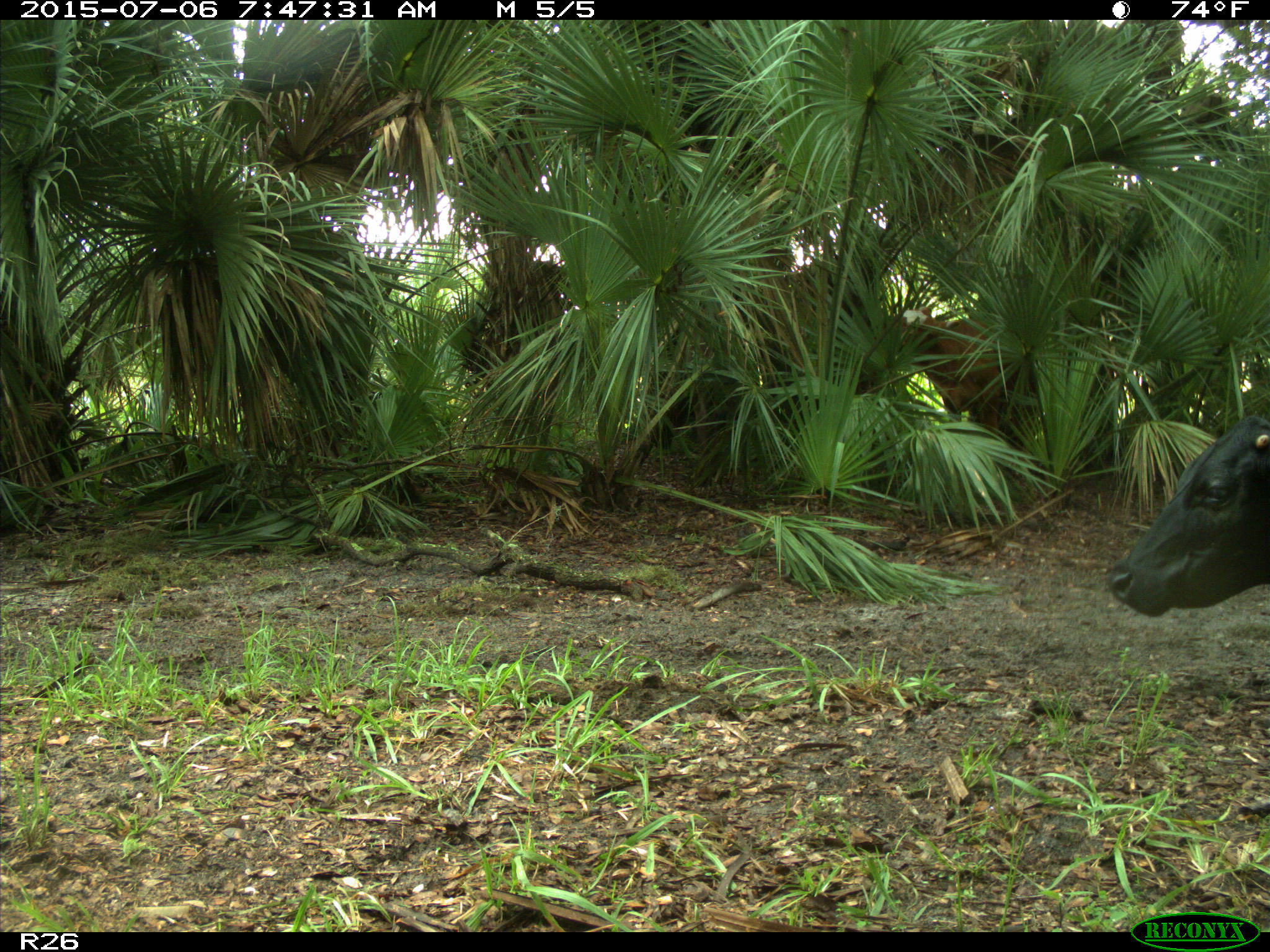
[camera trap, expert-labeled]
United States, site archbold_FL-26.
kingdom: Animalia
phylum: Chordata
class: Mammalia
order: Artiodactyla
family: Bovidae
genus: Bos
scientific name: Bos taurus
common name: domestic cow